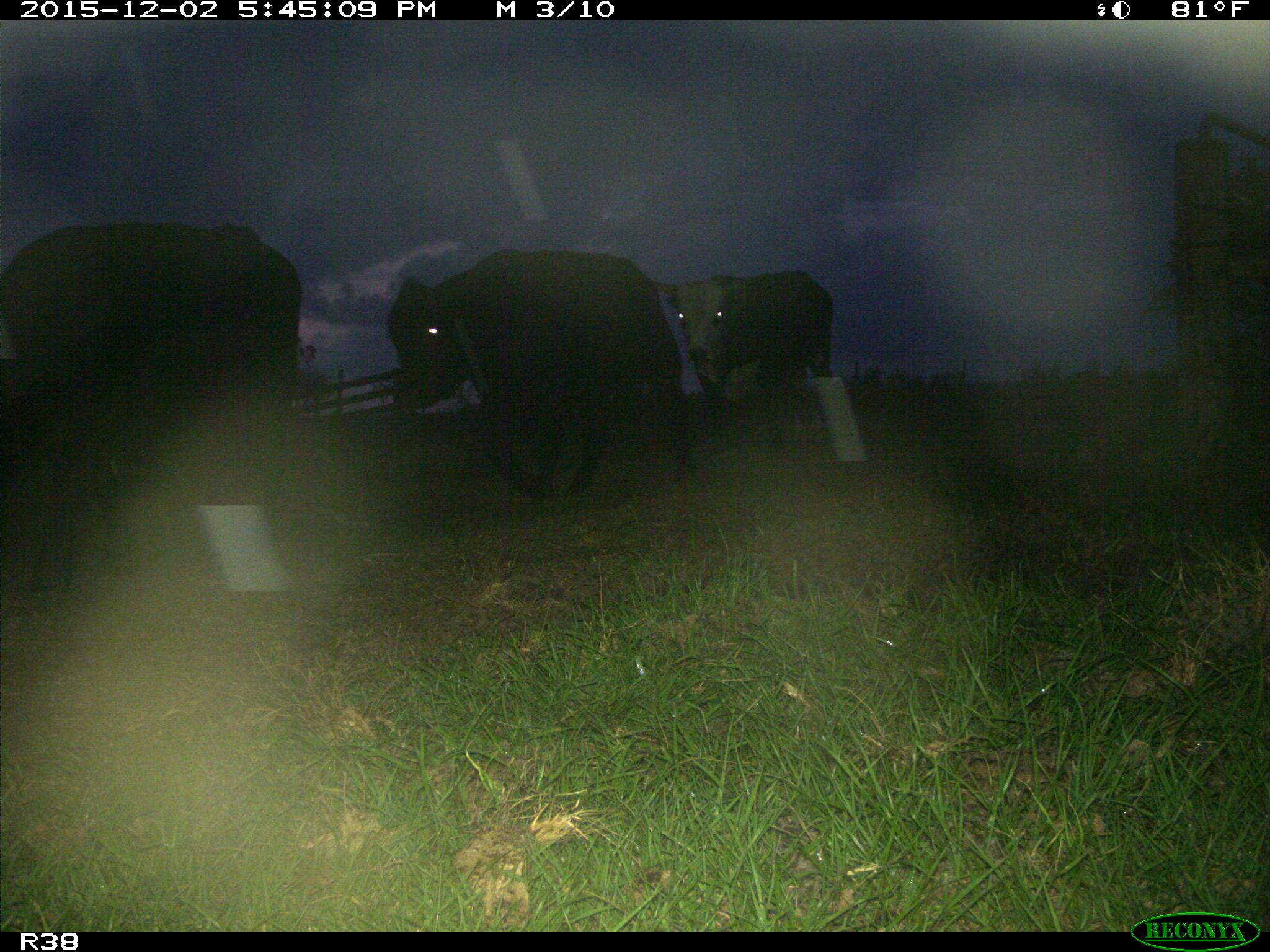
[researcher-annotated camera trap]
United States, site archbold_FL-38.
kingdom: Animalia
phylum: Chordata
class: Mammalia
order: Artiodactyla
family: Bovidae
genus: Bos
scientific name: Bos taurus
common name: domestic cow